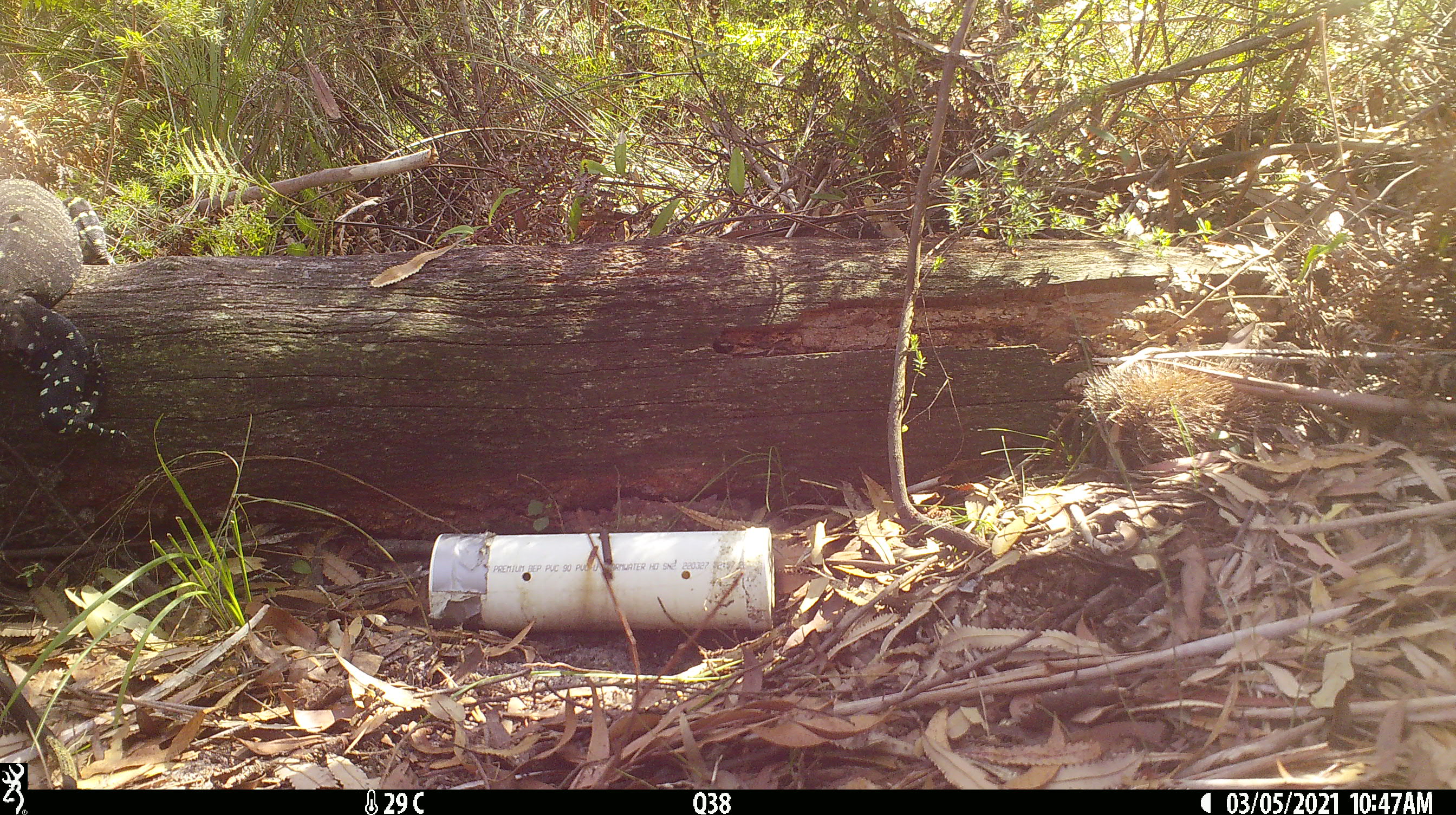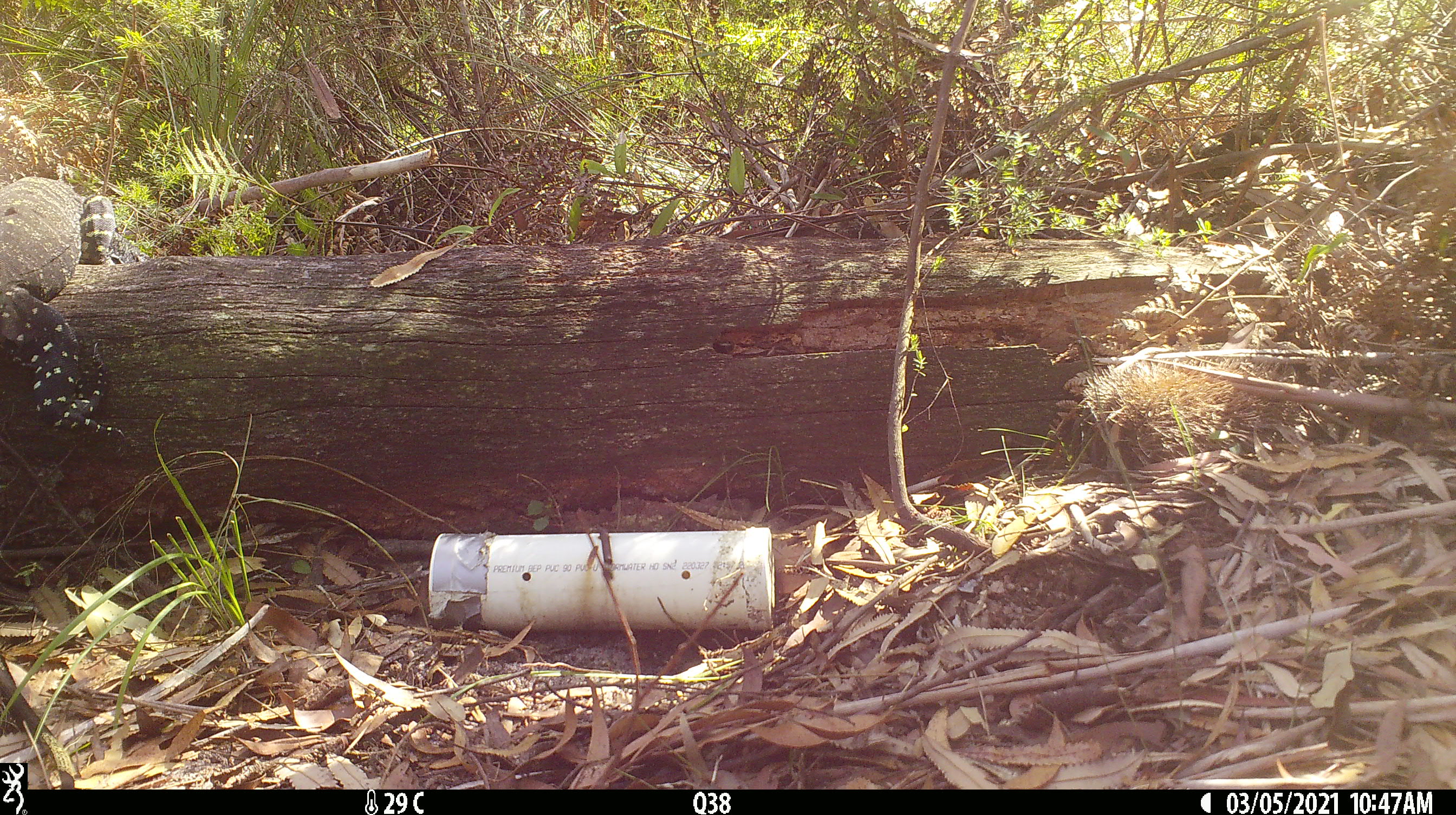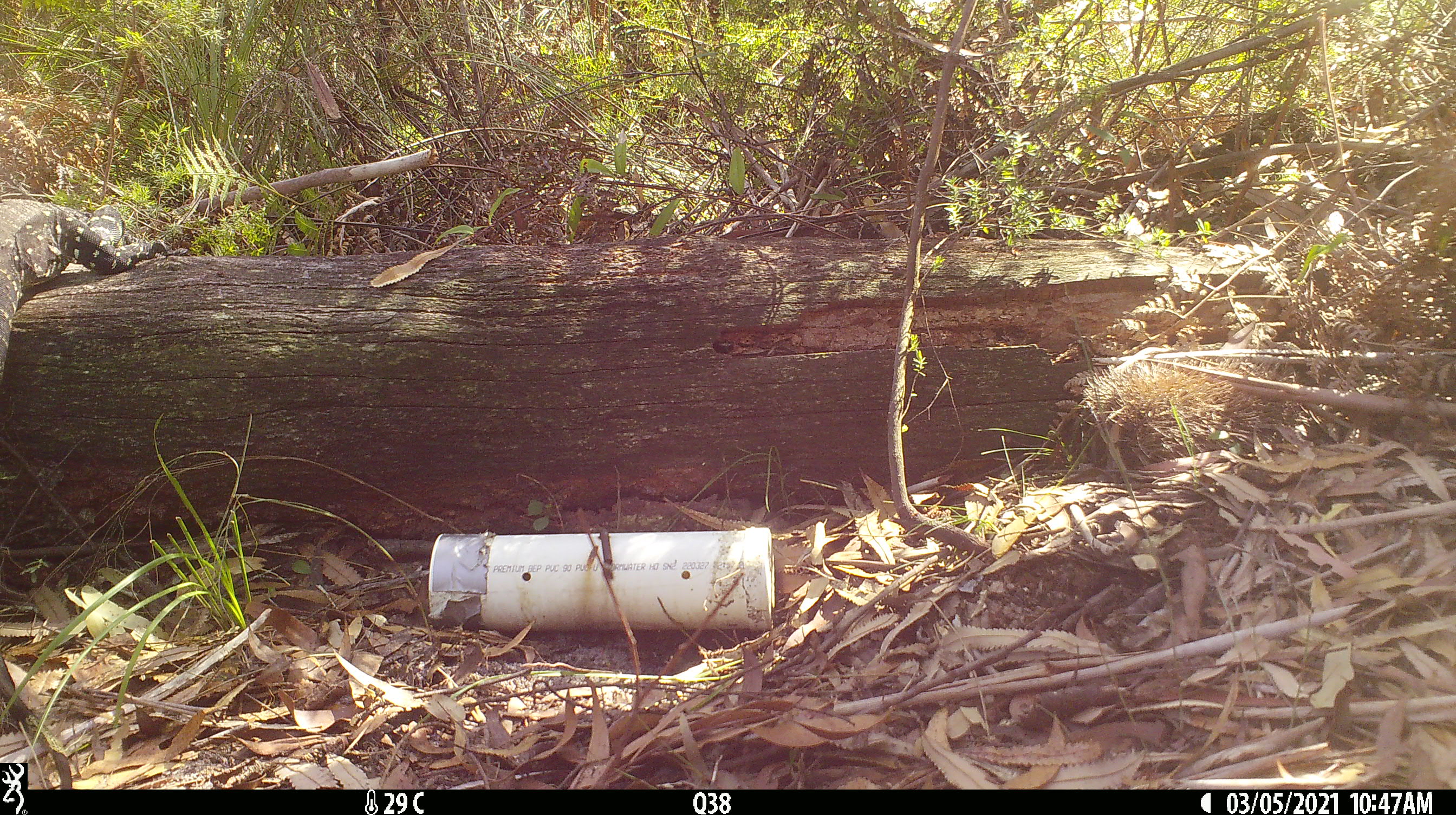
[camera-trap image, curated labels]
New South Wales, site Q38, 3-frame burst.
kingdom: Animalia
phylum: Chordata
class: Reptilia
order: Squamata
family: Varanidae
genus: Varanus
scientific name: Varanus varius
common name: lace monitor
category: goanna